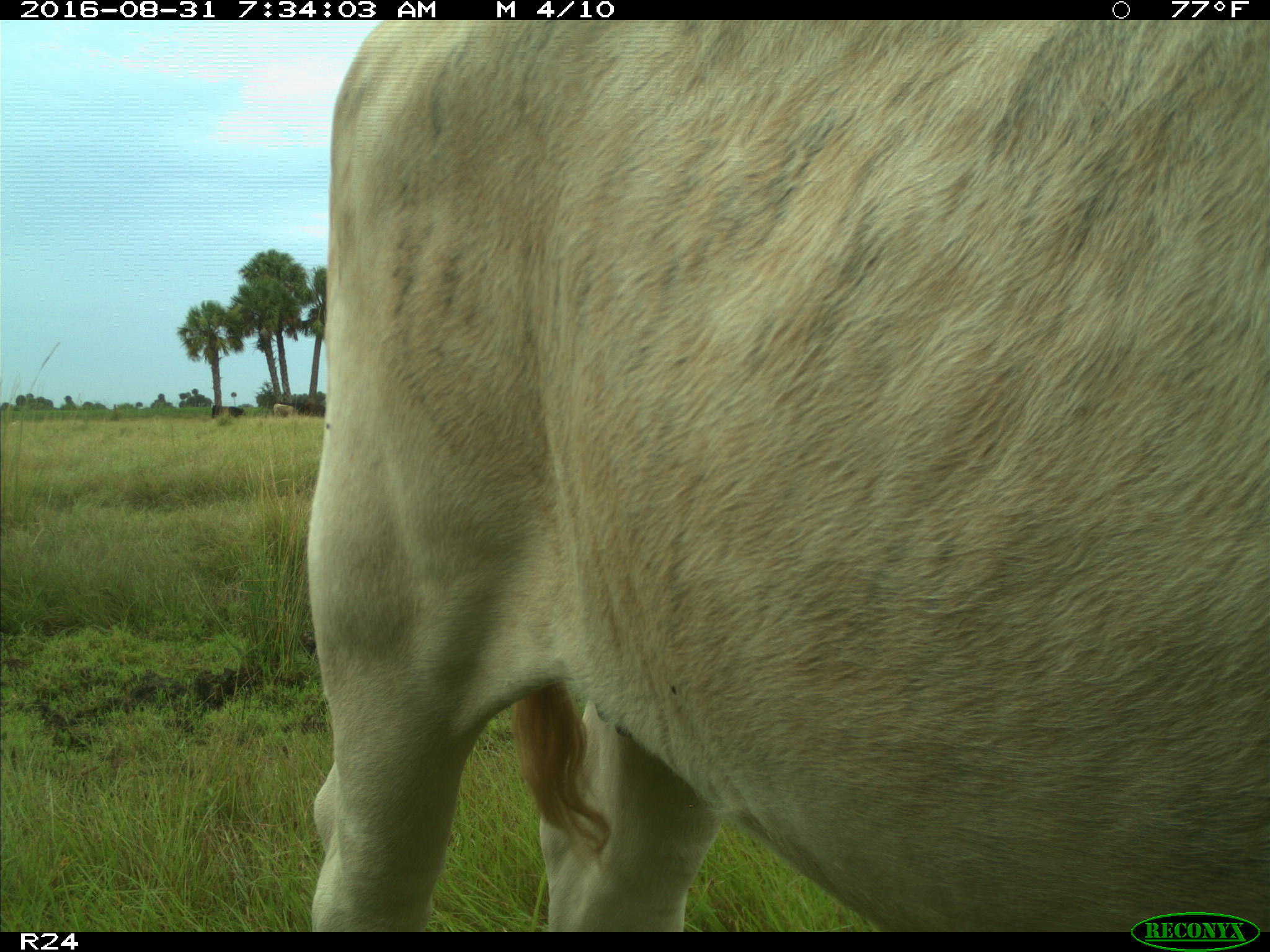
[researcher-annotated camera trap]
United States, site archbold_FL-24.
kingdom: Animalia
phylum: Chordata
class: Mammalia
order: Artiodactyla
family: Bovidae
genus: Bos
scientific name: Bos taurus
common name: domestic cow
Bos taurus (domestic cow).